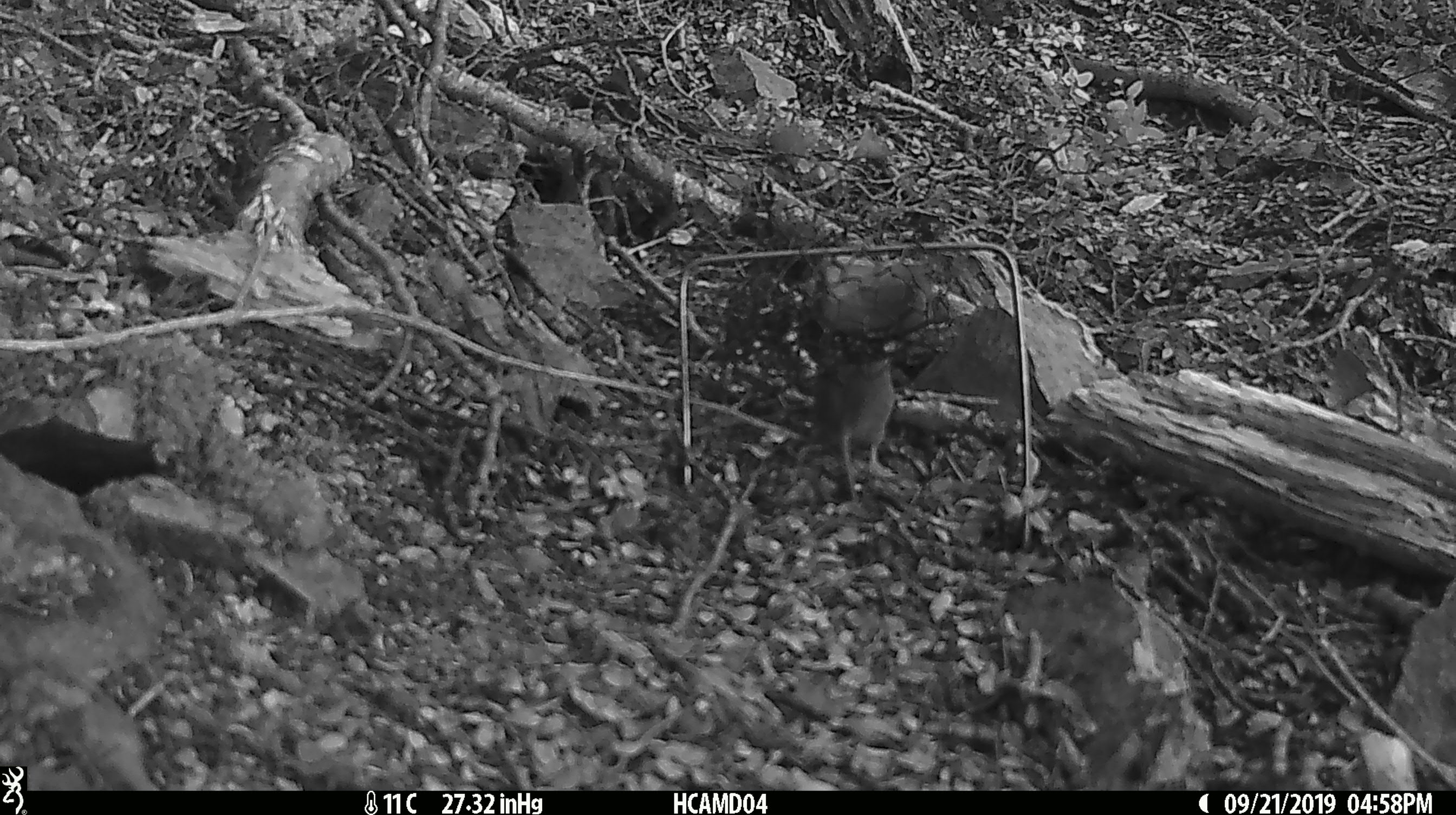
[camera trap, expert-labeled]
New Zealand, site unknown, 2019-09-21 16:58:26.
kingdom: Animalia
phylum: Chordata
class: Mammalia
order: Rodentia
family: Muridae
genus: Mus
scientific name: Mus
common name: mouse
Mouse (Mus).